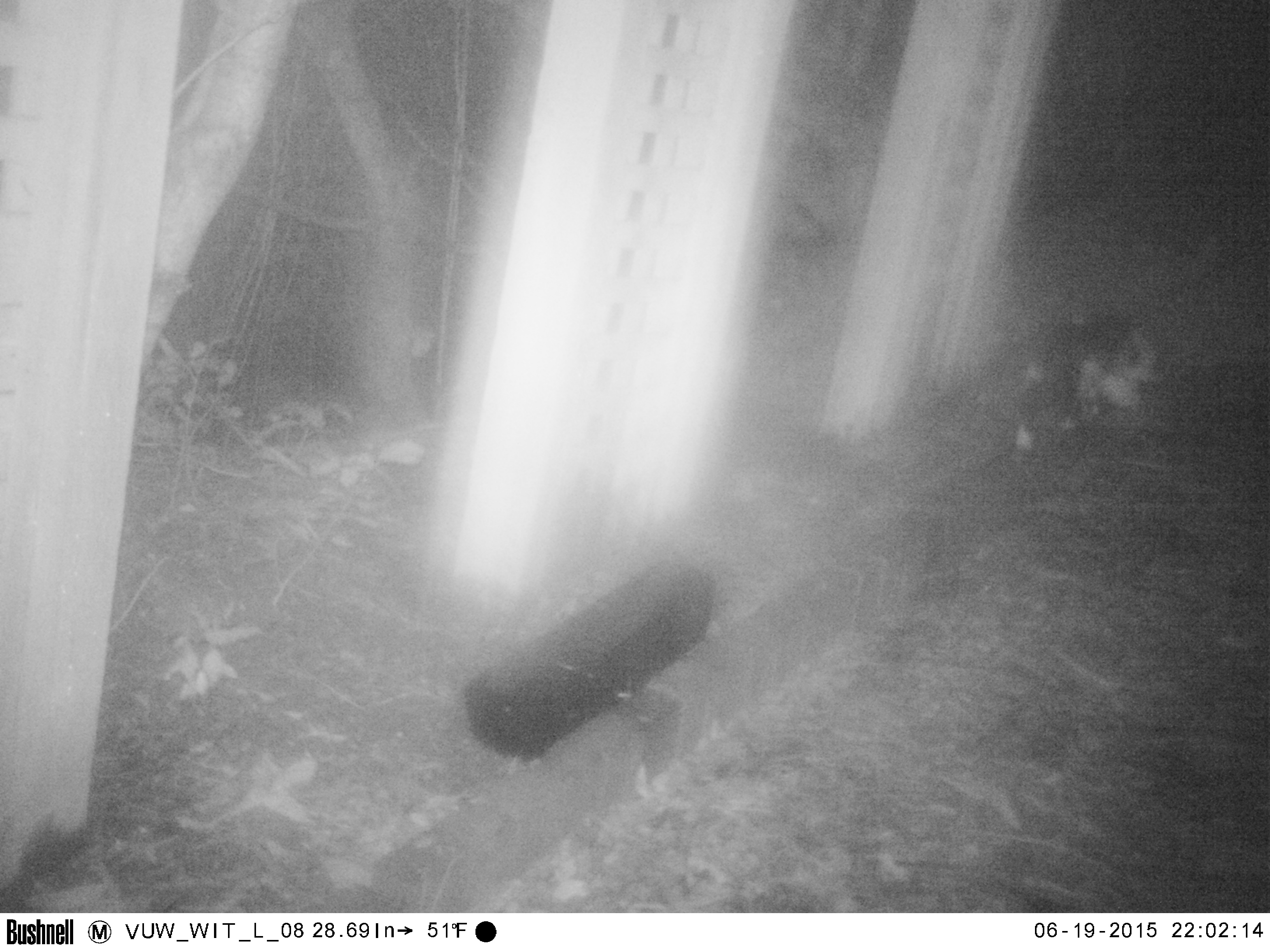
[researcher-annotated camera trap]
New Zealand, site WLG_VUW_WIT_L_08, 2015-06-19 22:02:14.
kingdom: Animalia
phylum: Chordata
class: Mammalia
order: Carnivora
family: Felidae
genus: Felis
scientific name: Felis catus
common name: domestic cat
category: cat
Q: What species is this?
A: Cat (domestic cat) (Felis catus).